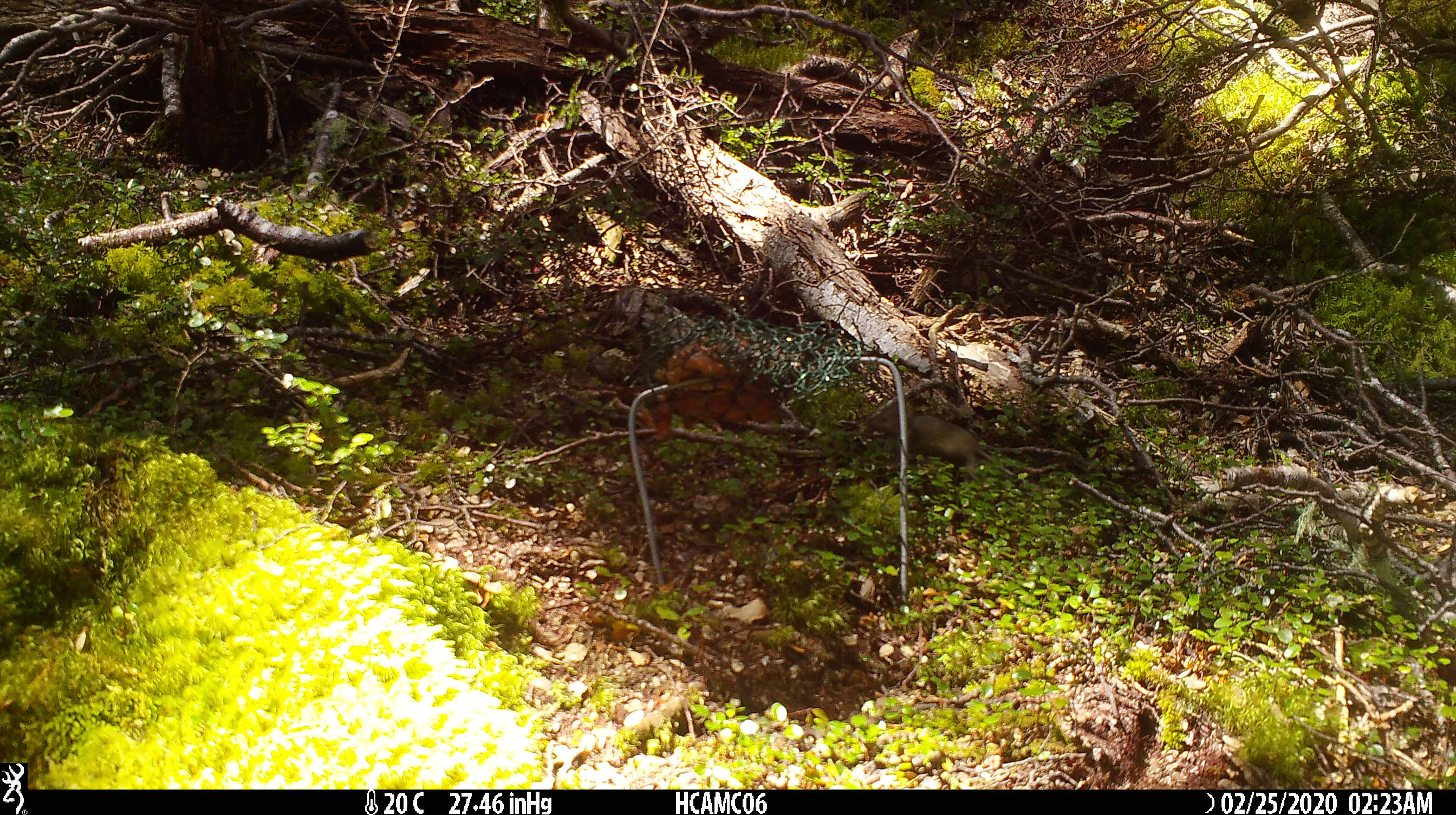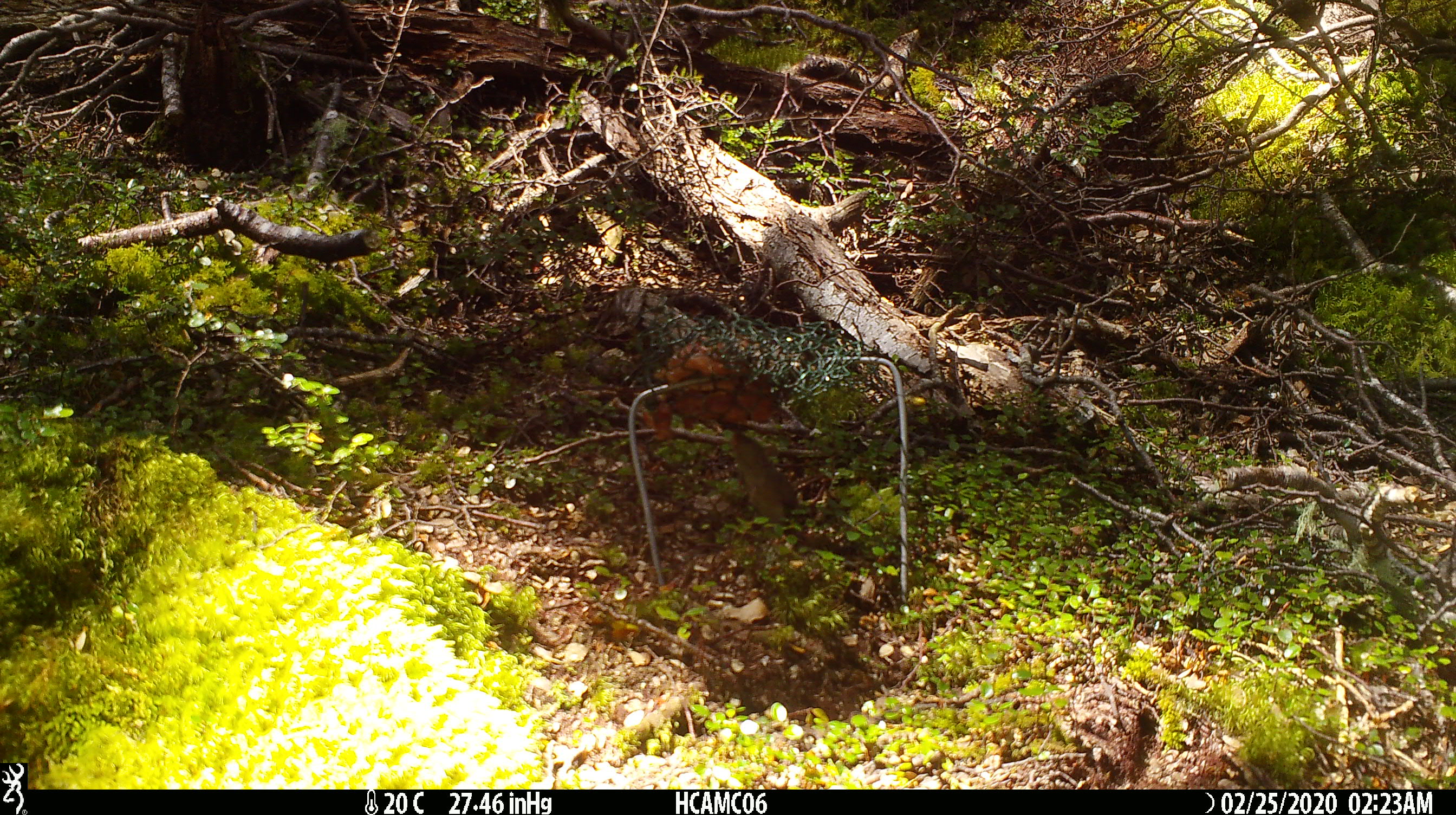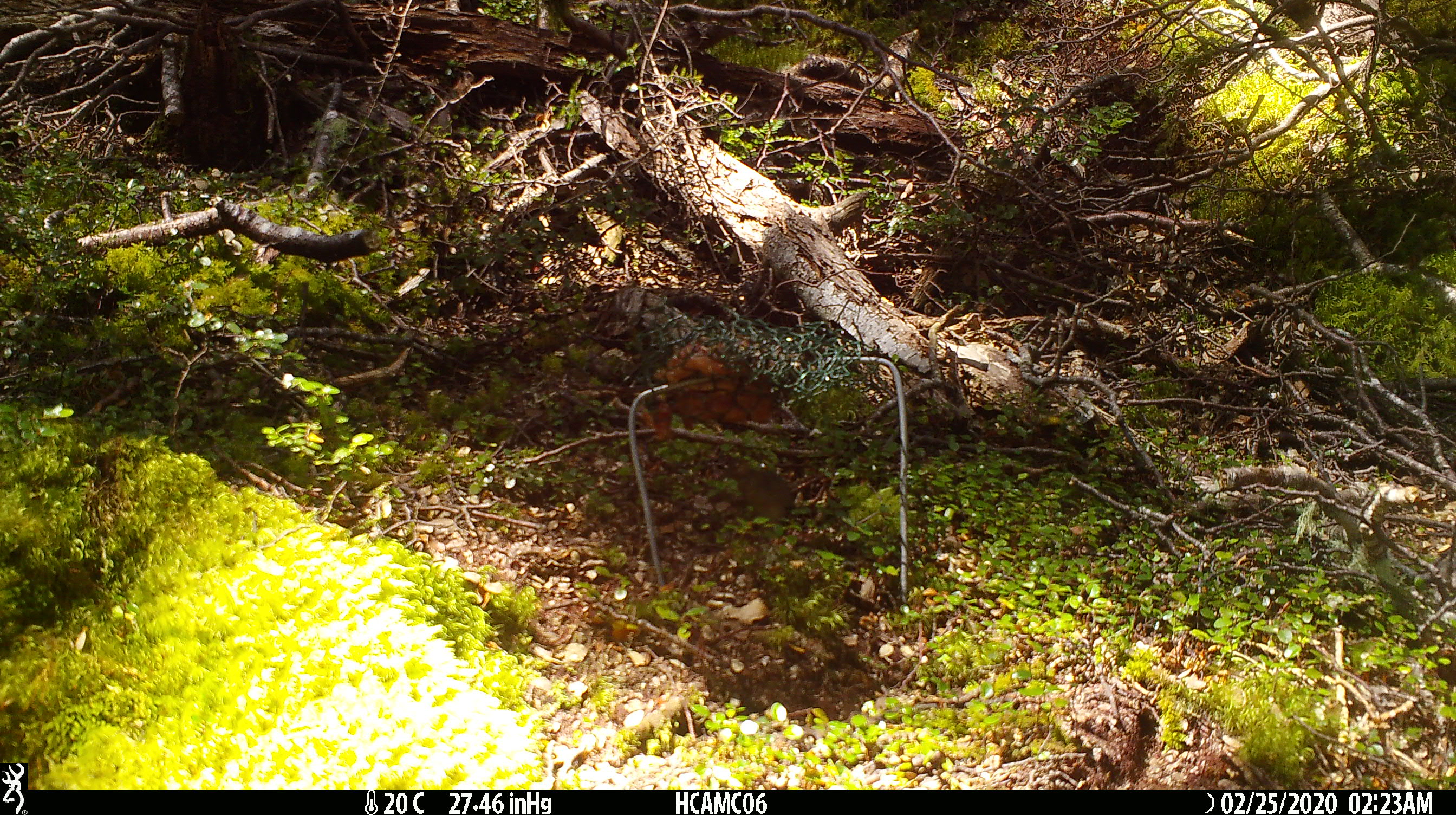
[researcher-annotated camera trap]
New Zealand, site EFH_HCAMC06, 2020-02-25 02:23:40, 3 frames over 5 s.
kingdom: Animalia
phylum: Chordata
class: Mammalia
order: Rodentia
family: Muridae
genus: Mus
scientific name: Mus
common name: mouse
Mouse (Mus).